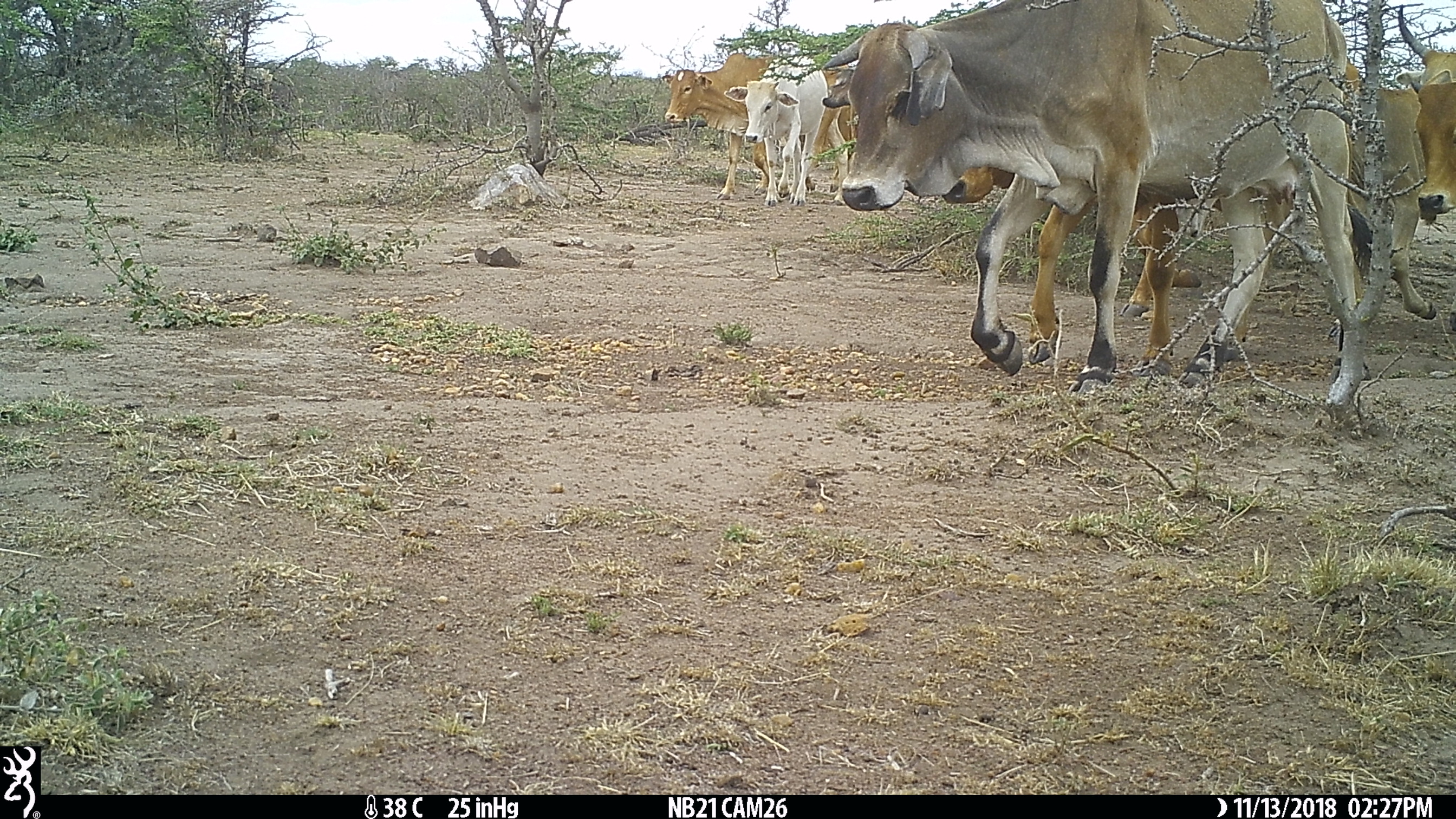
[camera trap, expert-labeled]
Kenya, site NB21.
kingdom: Animalia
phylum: Chordata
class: Mammalia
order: Artiodactyla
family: Bovidae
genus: Bos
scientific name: Bos taurus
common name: cattle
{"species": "cattle (Bos taurus)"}